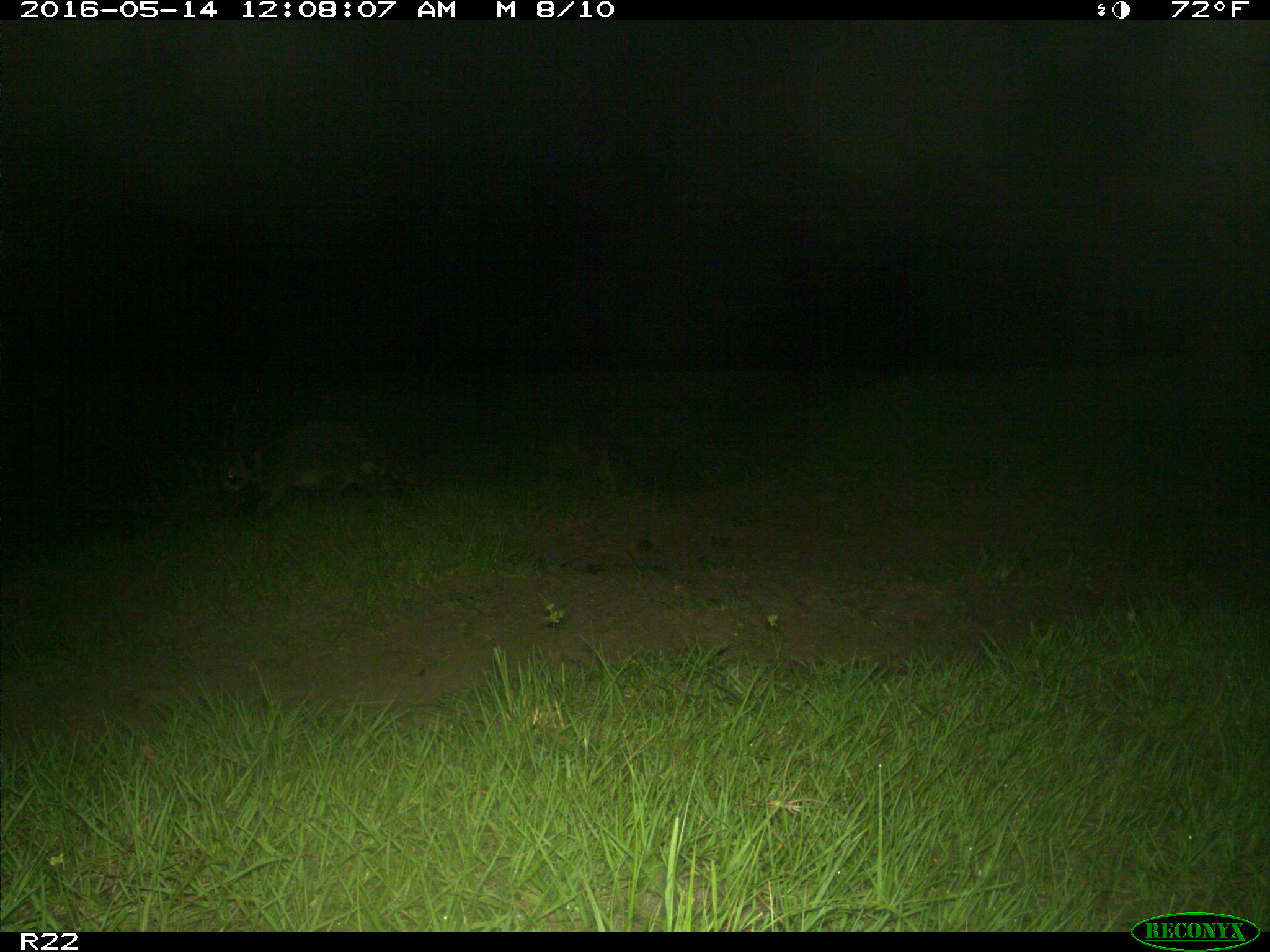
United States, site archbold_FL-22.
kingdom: Animalia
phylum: Chordata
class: Mammalia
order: Carnivora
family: Procyonidae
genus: Procyon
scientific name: Procyon lotor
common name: common raccoon